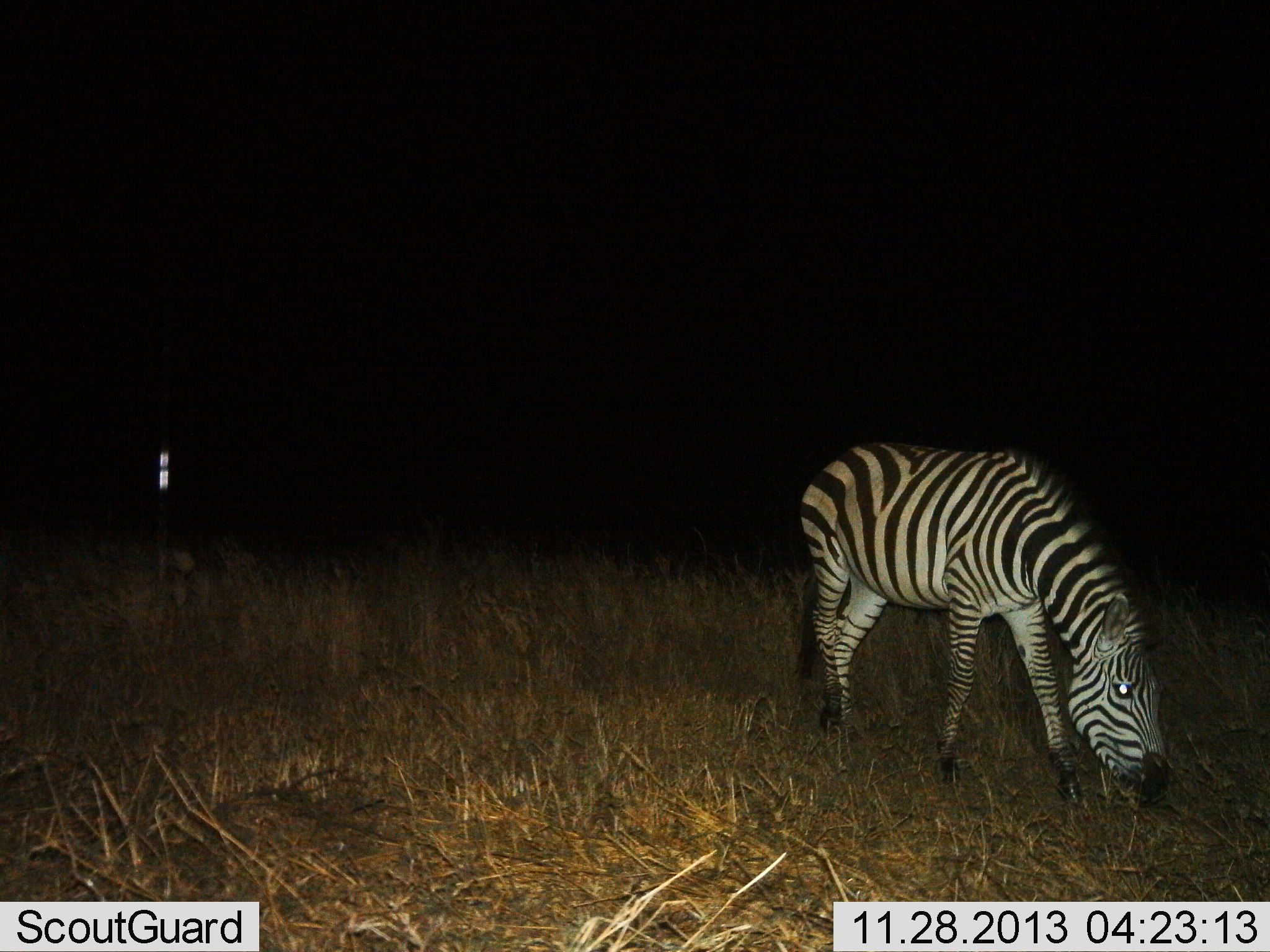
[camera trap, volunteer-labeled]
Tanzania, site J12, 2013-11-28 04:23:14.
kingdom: Animalia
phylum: Chordata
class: Mammalia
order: Perissodactyla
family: Equidae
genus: Equus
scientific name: Equus quagga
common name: plains zebra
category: zebra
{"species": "zebra (plains zebra) (Equus quagga)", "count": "1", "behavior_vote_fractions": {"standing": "20%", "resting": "0%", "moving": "0%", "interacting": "0%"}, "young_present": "0%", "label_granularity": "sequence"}